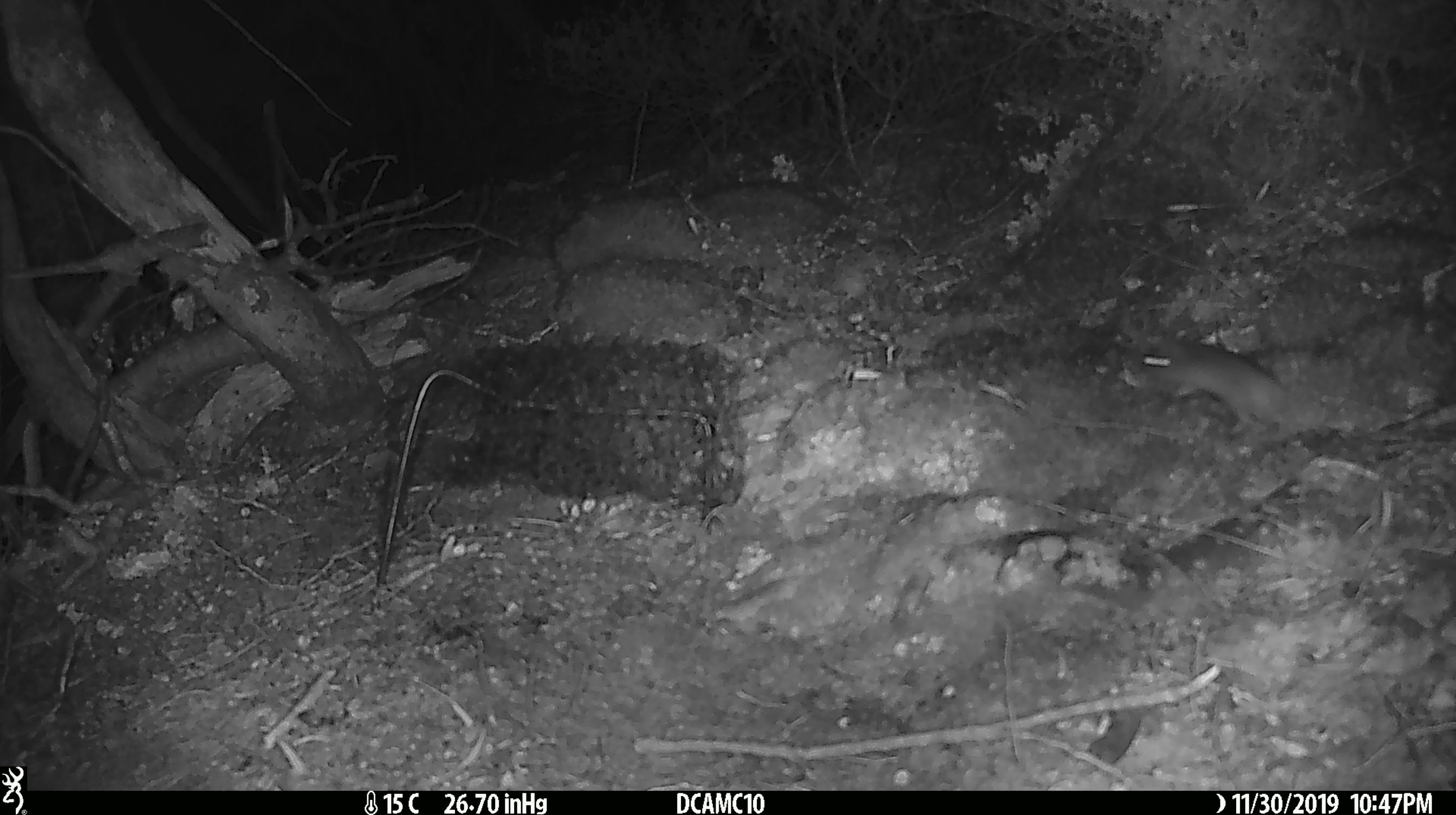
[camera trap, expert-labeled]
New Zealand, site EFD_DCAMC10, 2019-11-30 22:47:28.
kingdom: Animalia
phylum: Chordata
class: Mammalia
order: Rodentia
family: Muridae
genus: Mus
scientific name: Mus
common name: mouse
Mouse (Mus).